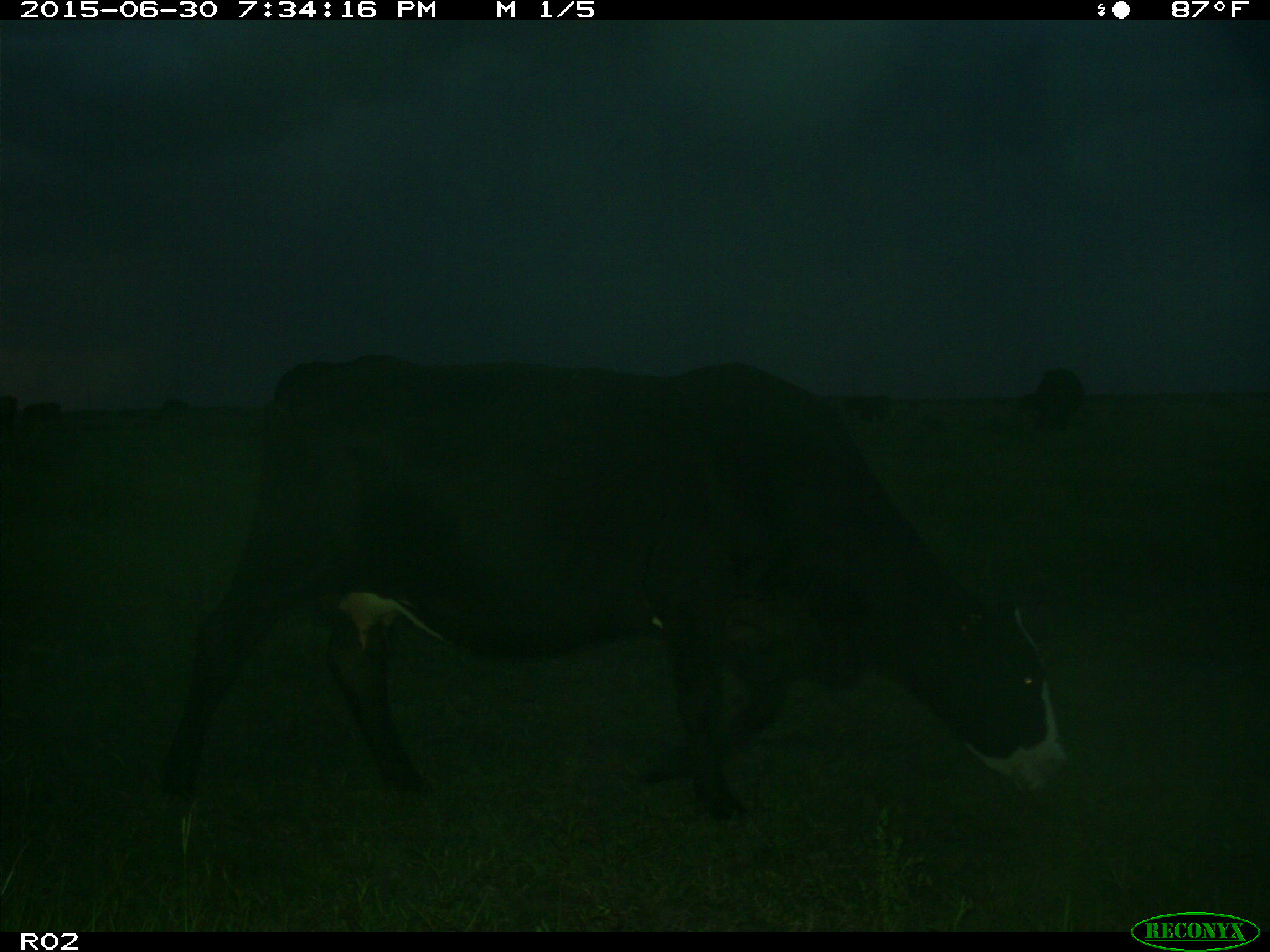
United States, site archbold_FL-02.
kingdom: Animalia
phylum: Chordata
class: Mammalia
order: Artiodactyla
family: Bovidae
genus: Bos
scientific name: Bos taurus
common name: domestic cow